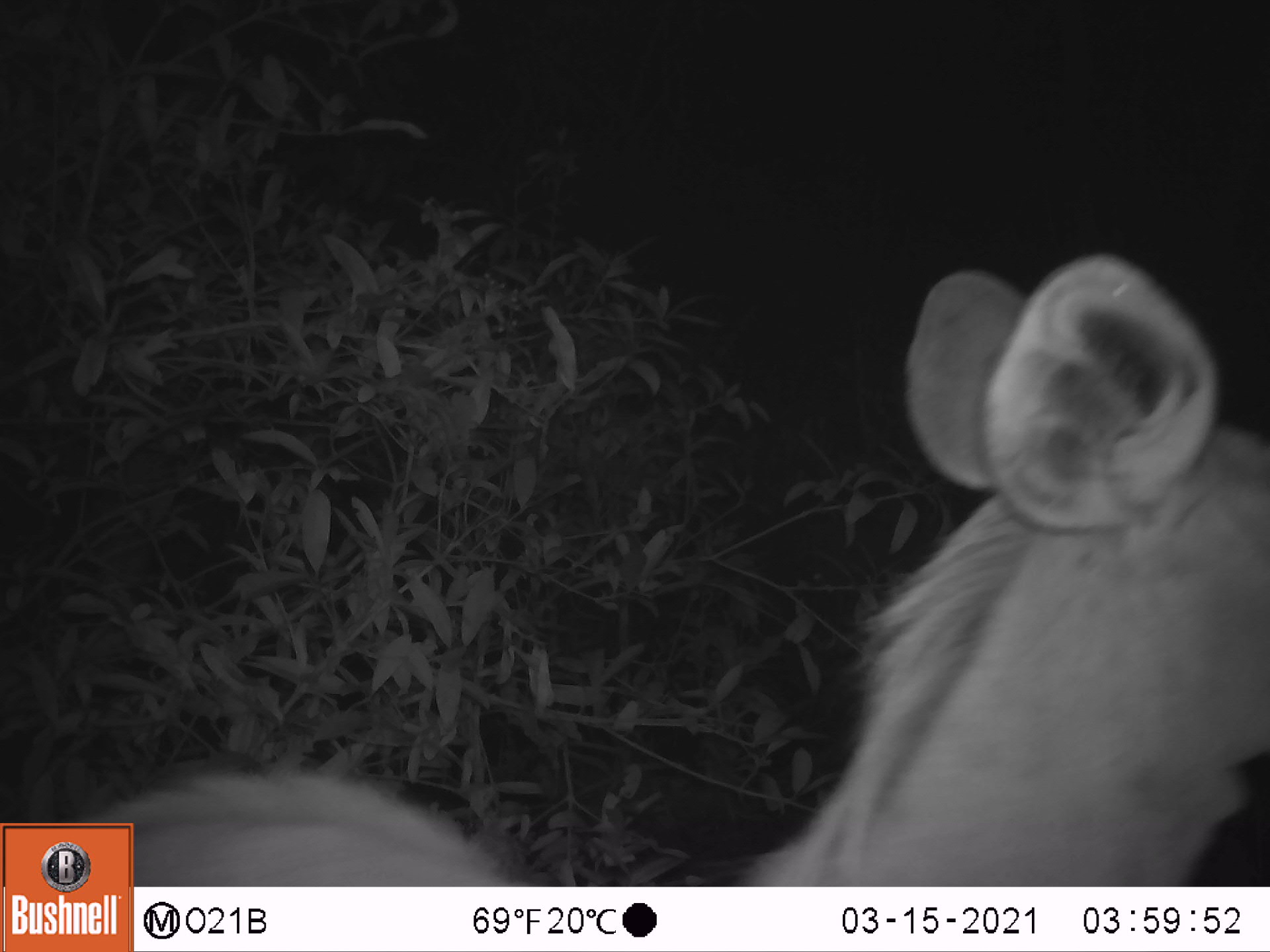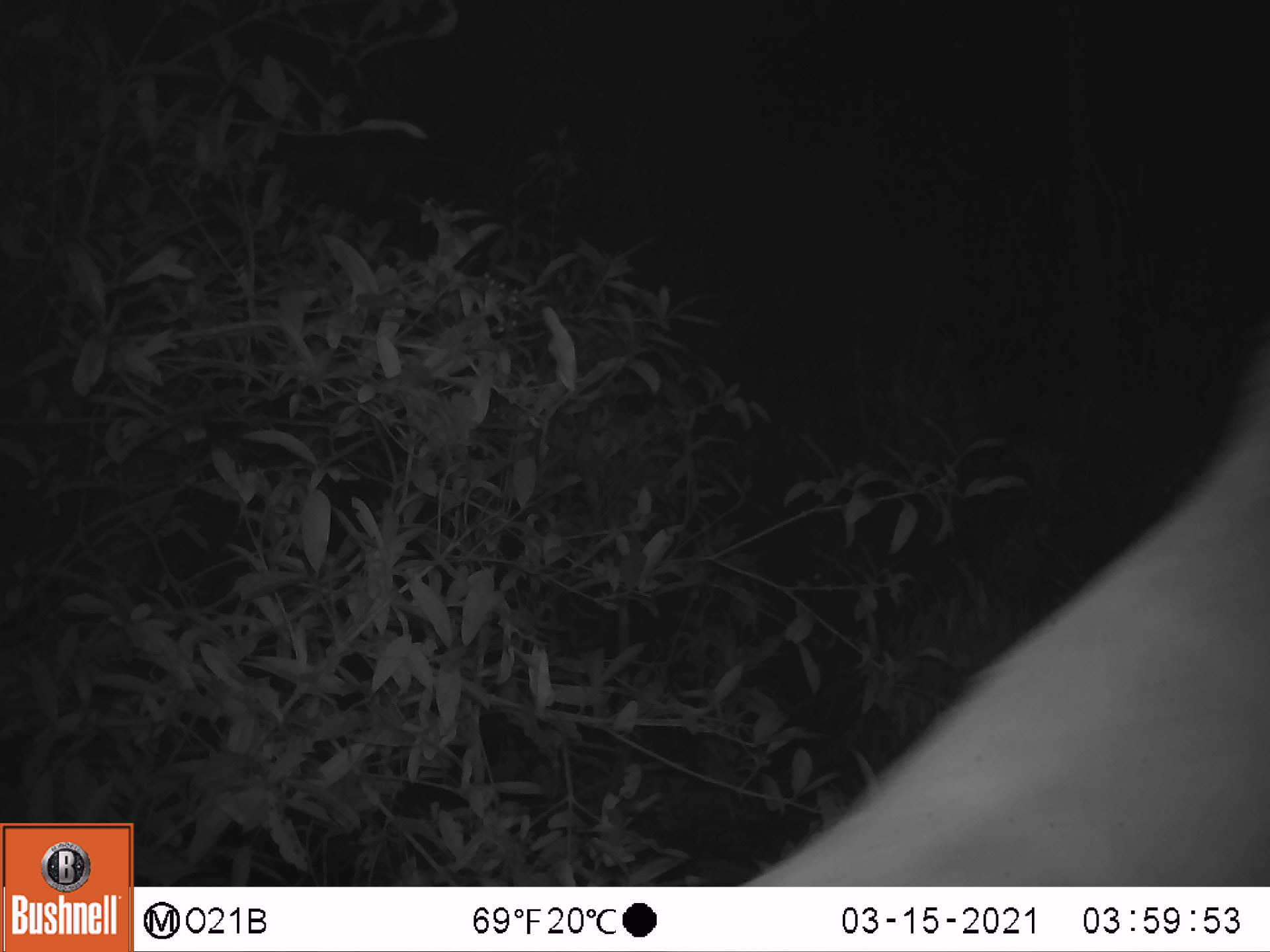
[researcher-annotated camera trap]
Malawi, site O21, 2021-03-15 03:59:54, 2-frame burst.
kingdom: Animalia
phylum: Chordata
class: Mammalia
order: Artiodactyla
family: Bovidae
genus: Tragelaphus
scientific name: Tragelaphus strepsiceros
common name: greater kudu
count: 1